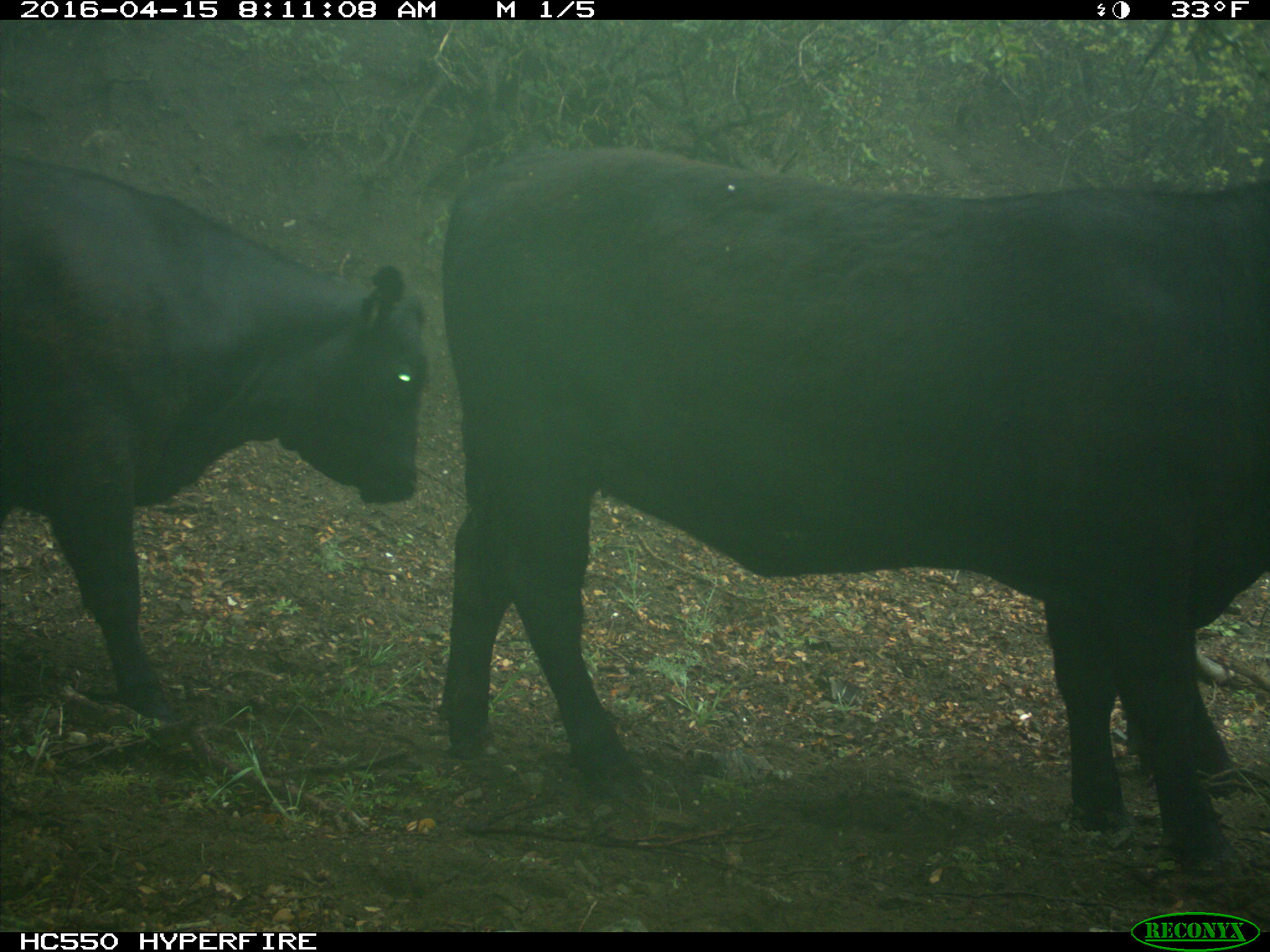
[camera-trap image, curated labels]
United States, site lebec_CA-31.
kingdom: Animalia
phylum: Chordata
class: Mammalia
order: Artiodactyla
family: Bovidae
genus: Bos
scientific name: Bos taurus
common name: domestic cow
Bos taurus (domestic cow).